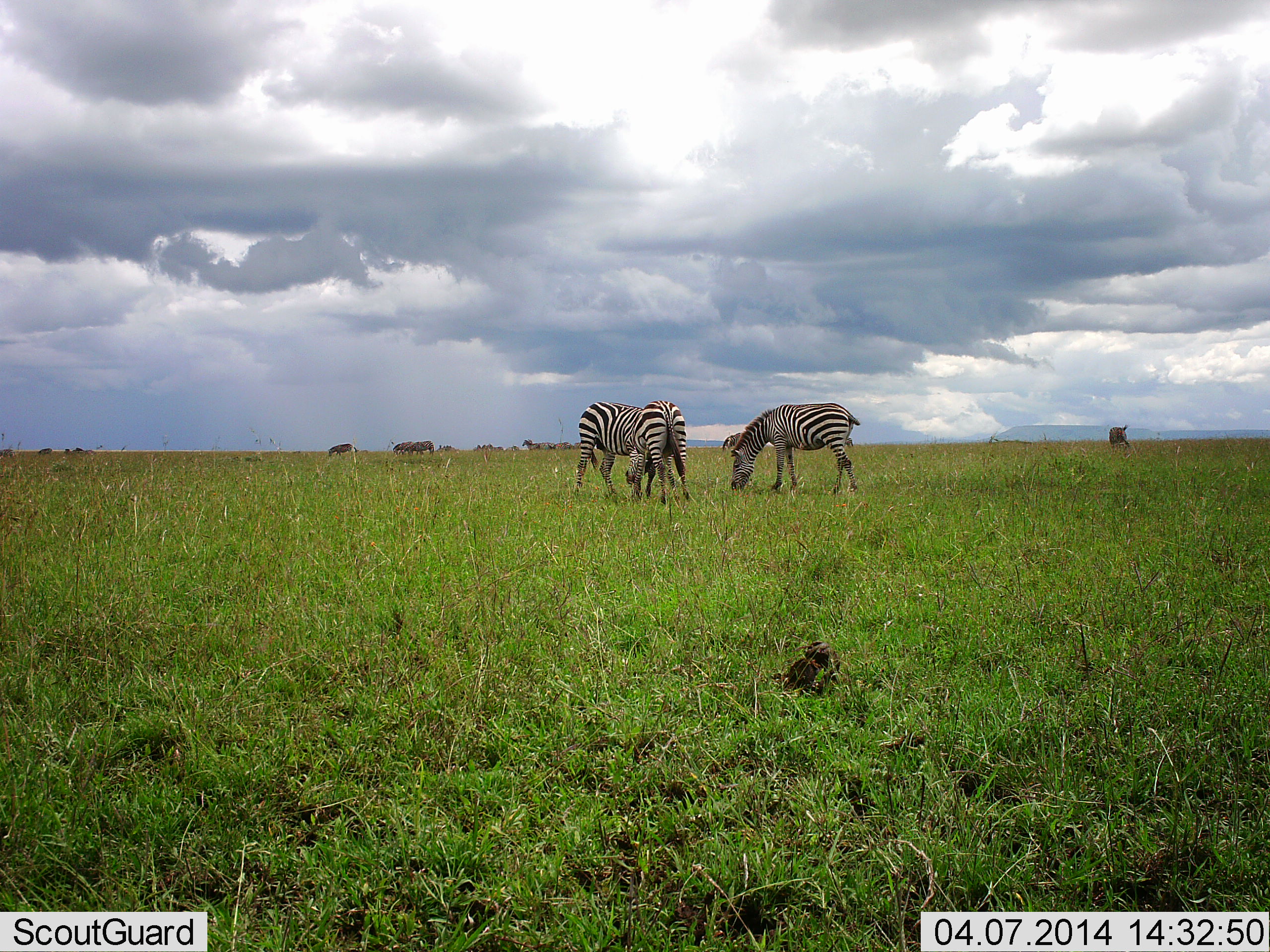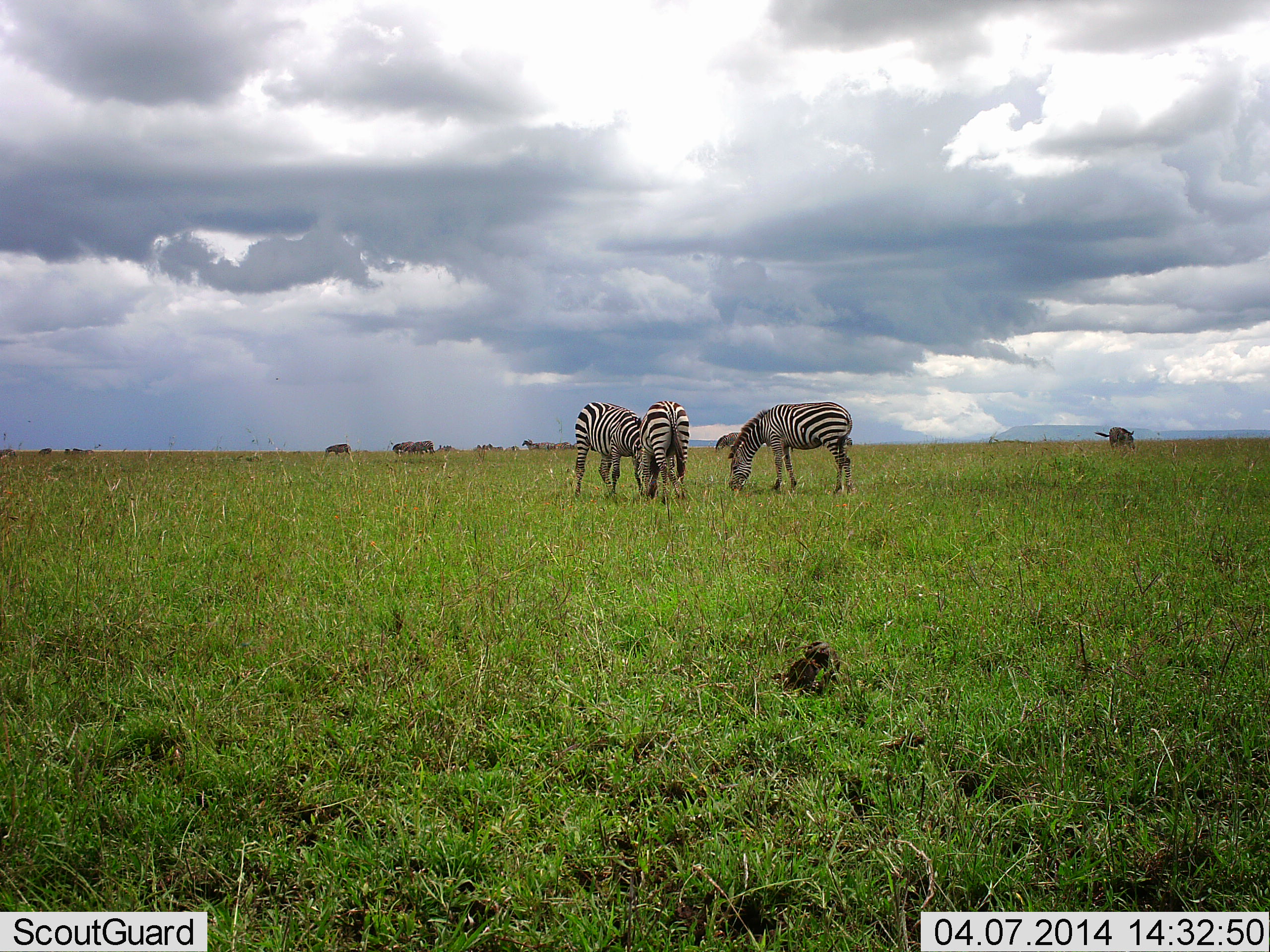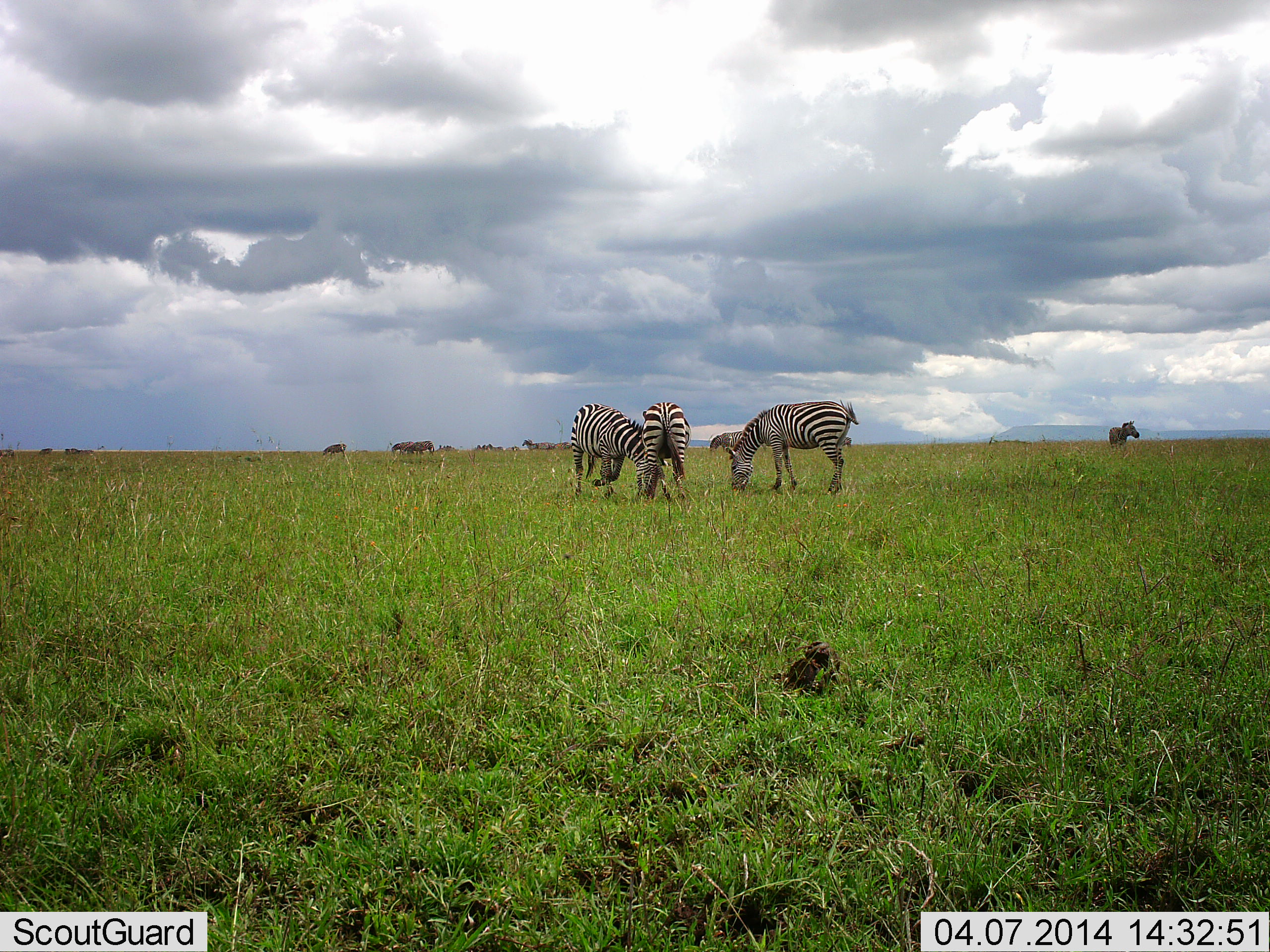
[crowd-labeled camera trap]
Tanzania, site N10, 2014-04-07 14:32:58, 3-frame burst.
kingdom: Animalia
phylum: Chordata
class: Mammalia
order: Perissodactyla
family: Equidae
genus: Equus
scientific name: Equus quagga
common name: plains zebra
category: zebra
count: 4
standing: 20%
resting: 0%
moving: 10%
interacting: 0%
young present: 0%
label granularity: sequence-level